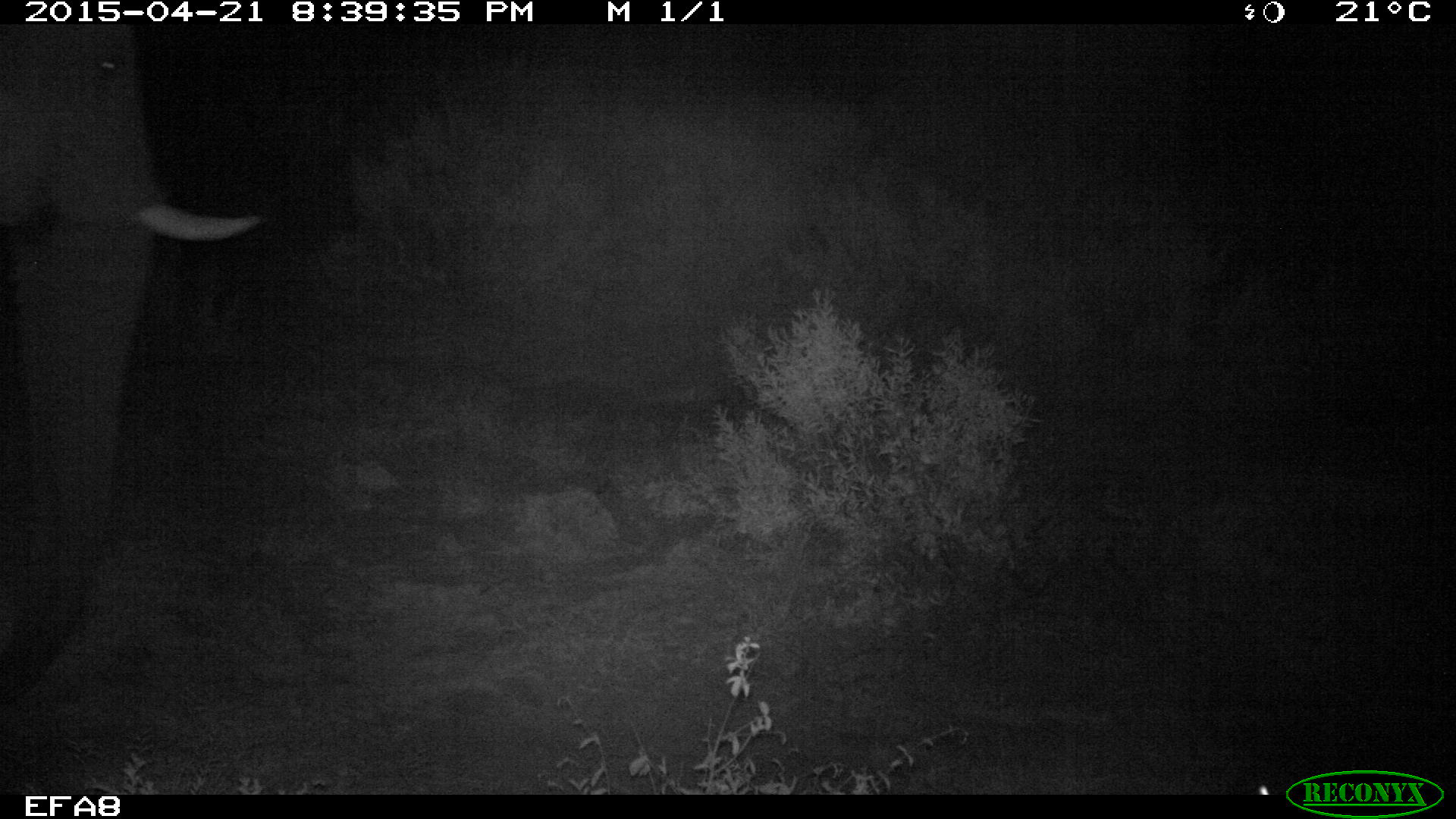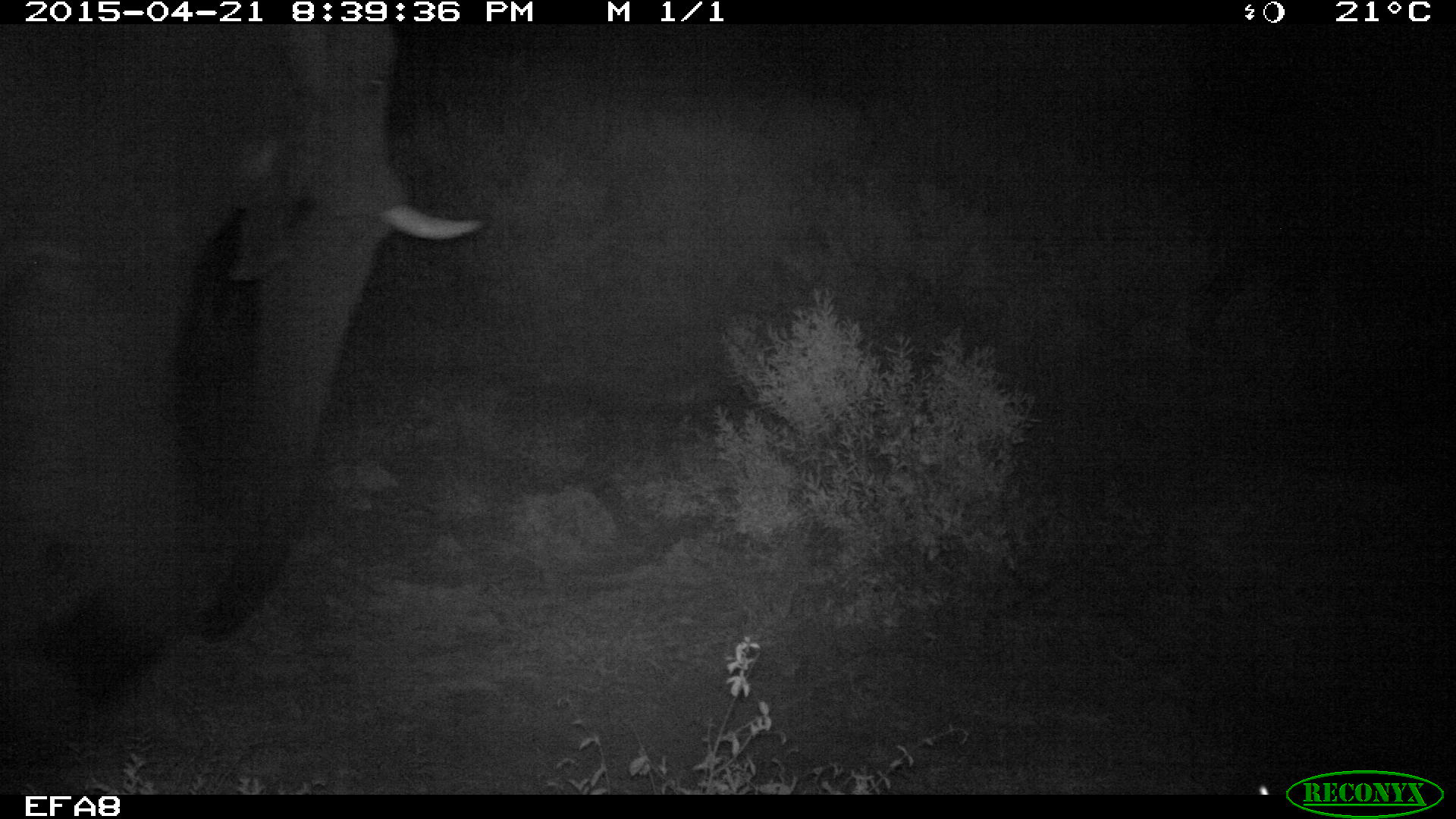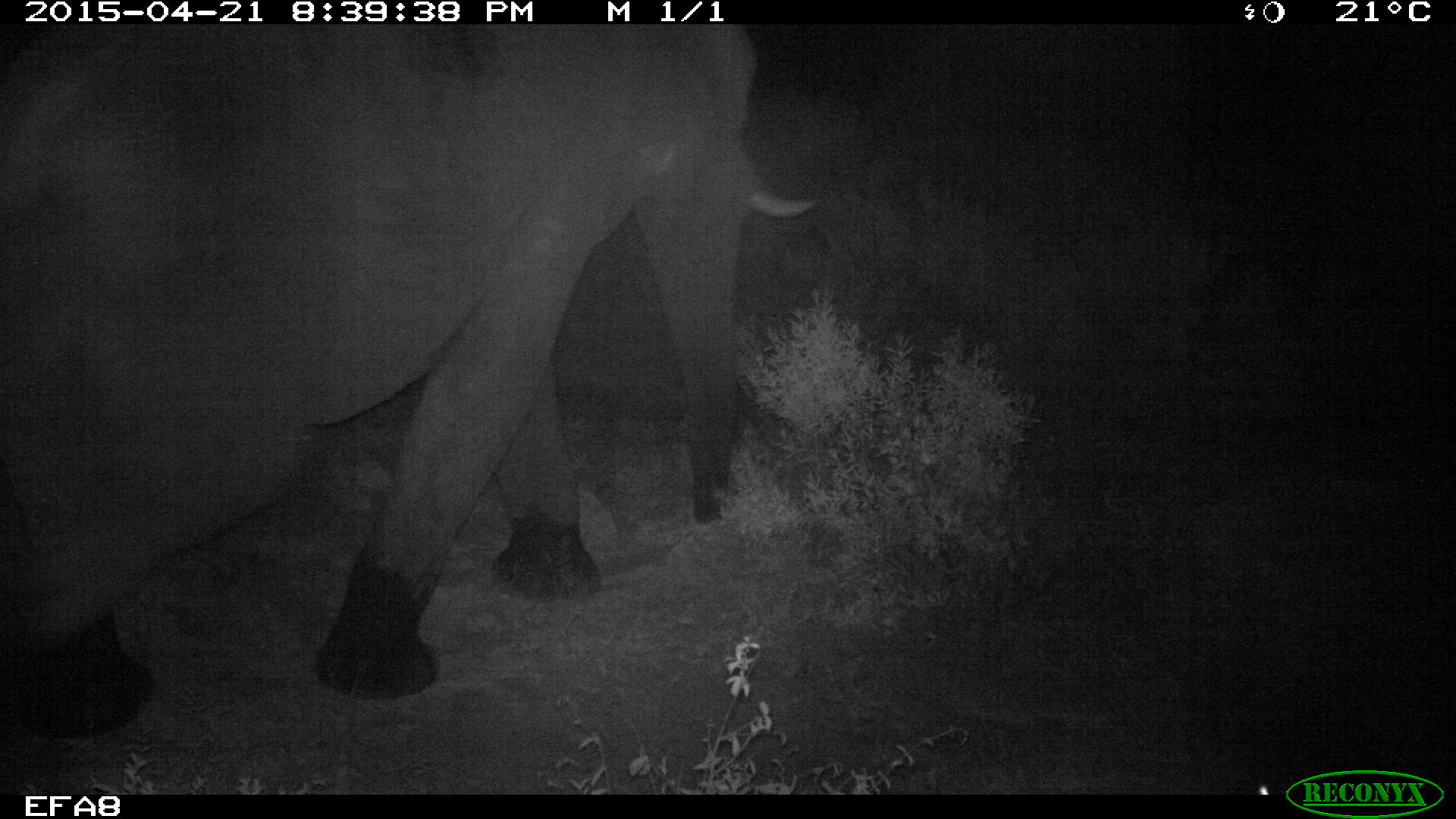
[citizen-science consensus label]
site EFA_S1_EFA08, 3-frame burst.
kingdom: Animalia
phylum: Chordata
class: Mammalia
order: Proboscidea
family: Elephantidae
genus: Loxodonta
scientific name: Loxodonta africana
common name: african bush elephant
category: elephant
Elephant (african bush elephant) (Loxodonta africana), count 1. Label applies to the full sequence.